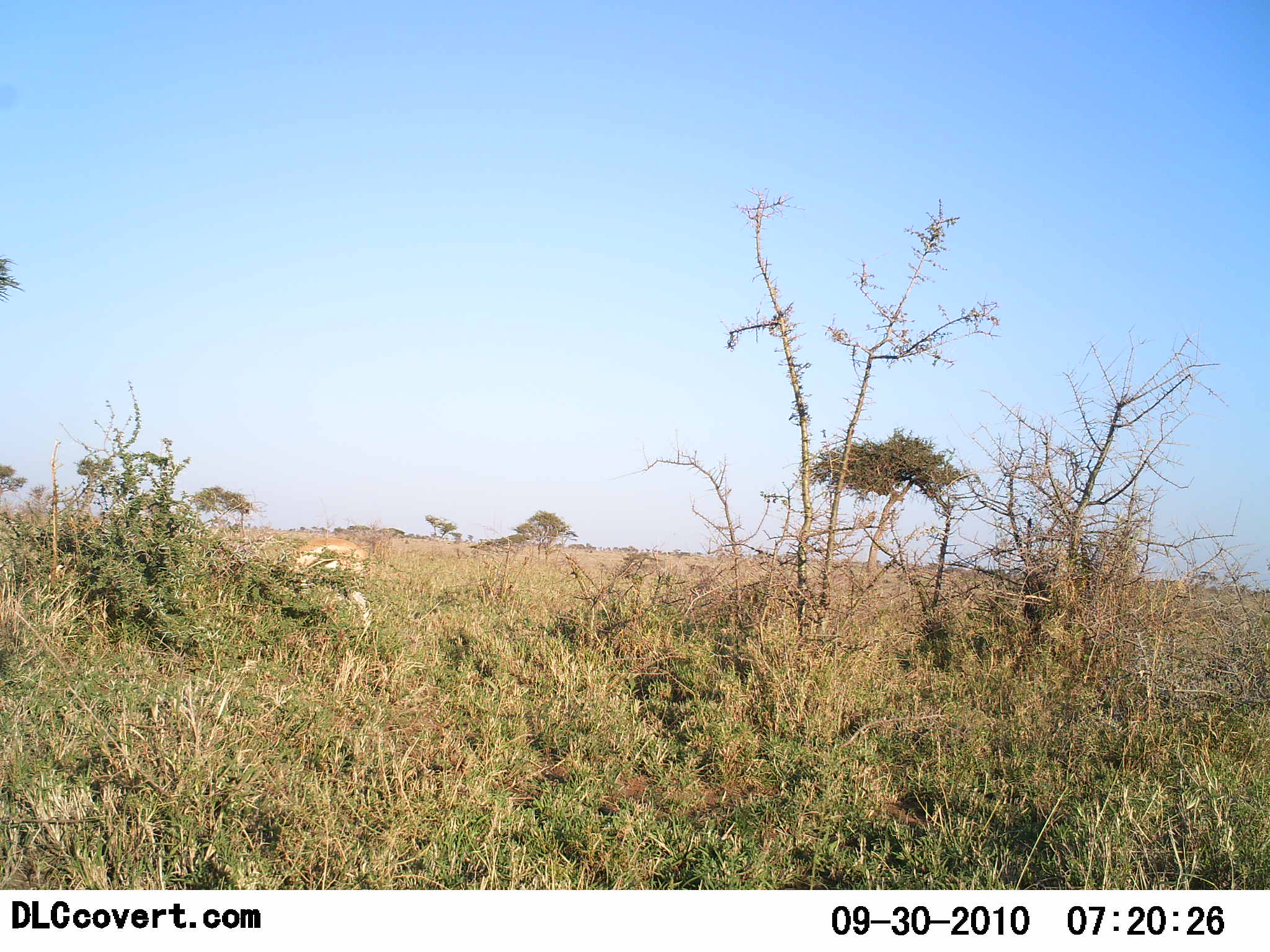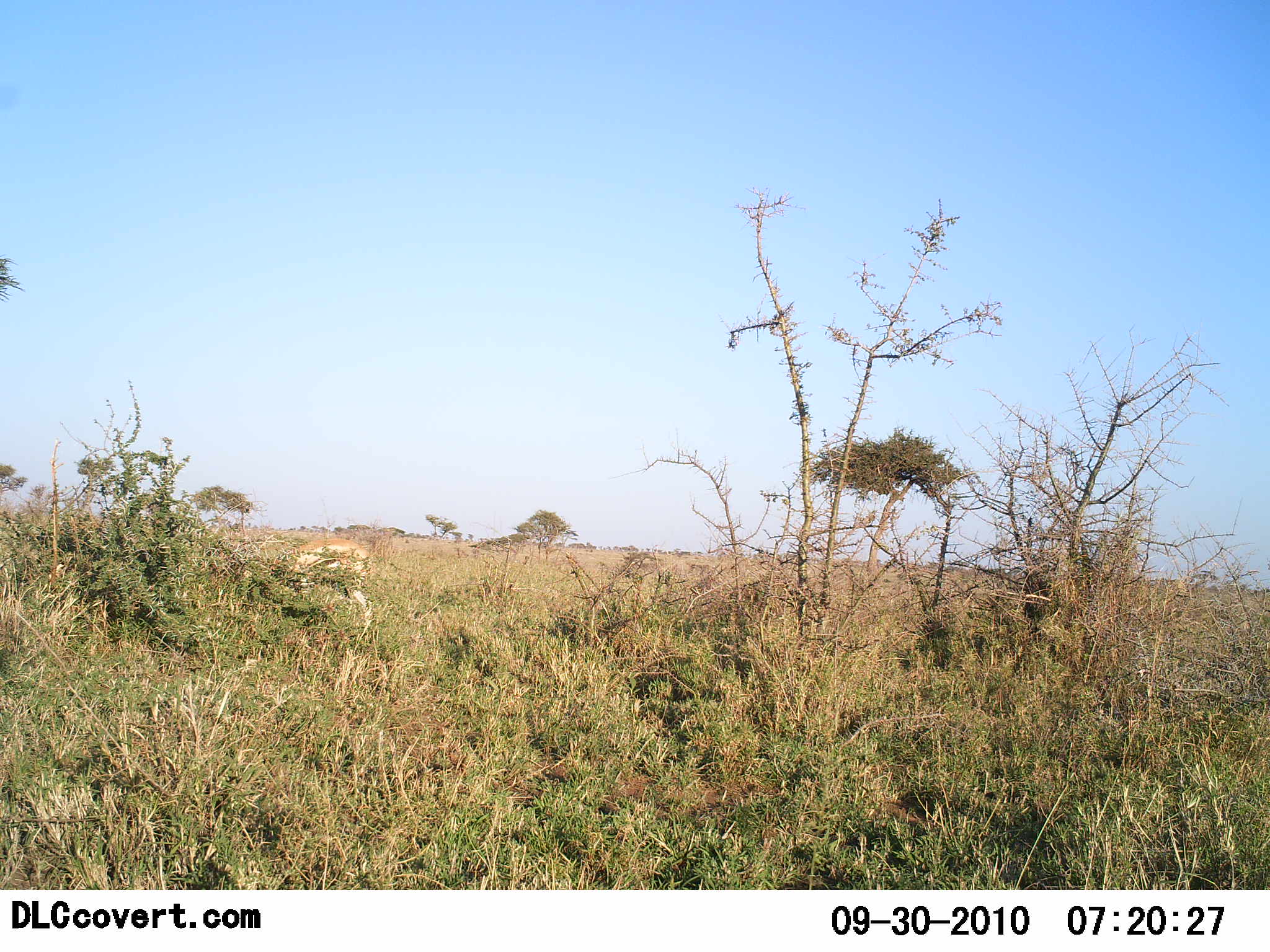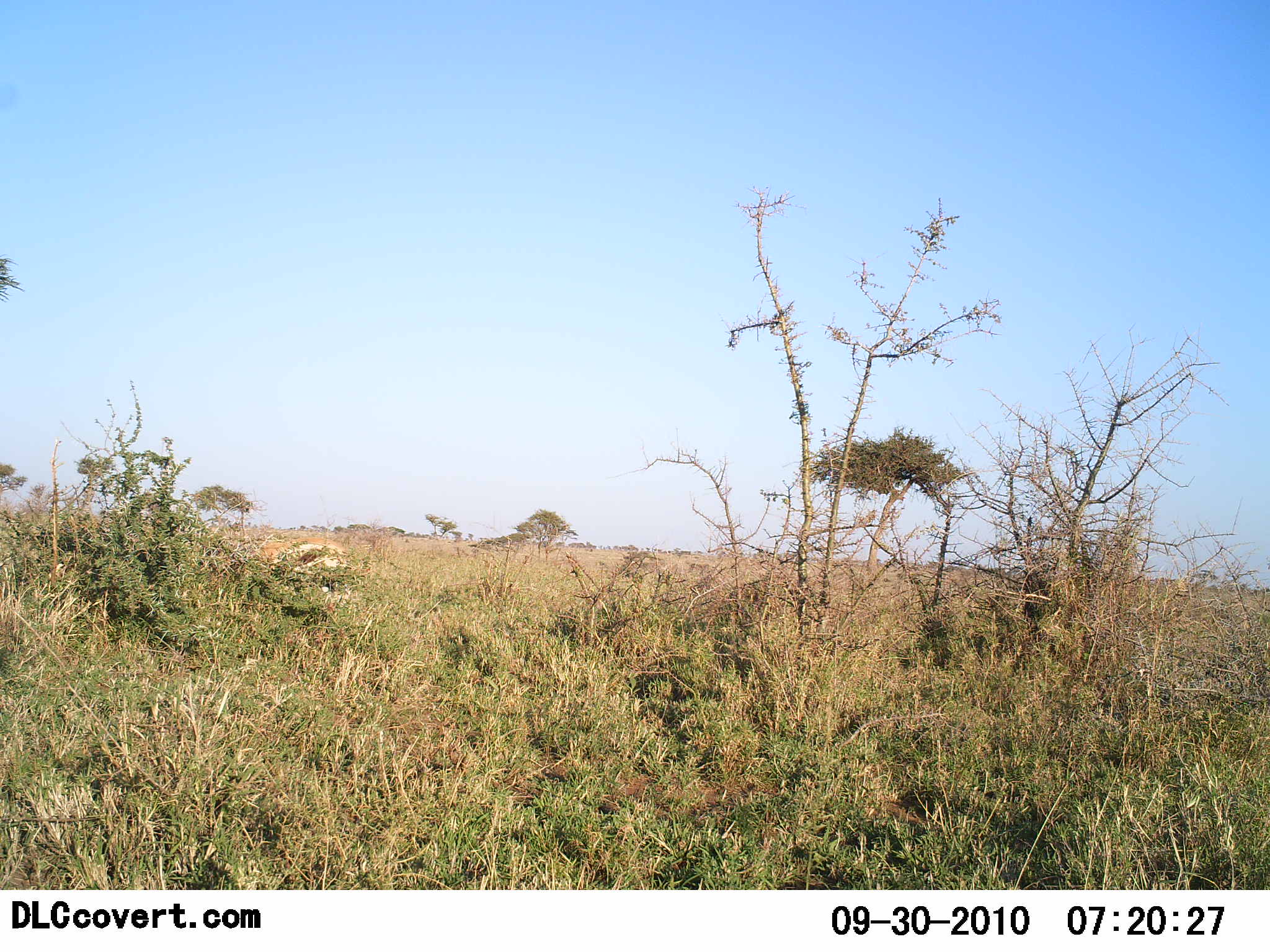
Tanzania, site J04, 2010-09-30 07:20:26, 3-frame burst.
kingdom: Animalia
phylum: Chordata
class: Mammalia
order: Artiodactyla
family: Bovidae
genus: Eudorcas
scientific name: Eudorcas thomsonii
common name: thomson's gazelle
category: gazellethomsons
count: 1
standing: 0%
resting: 0%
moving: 36%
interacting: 0%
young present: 0%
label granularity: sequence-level